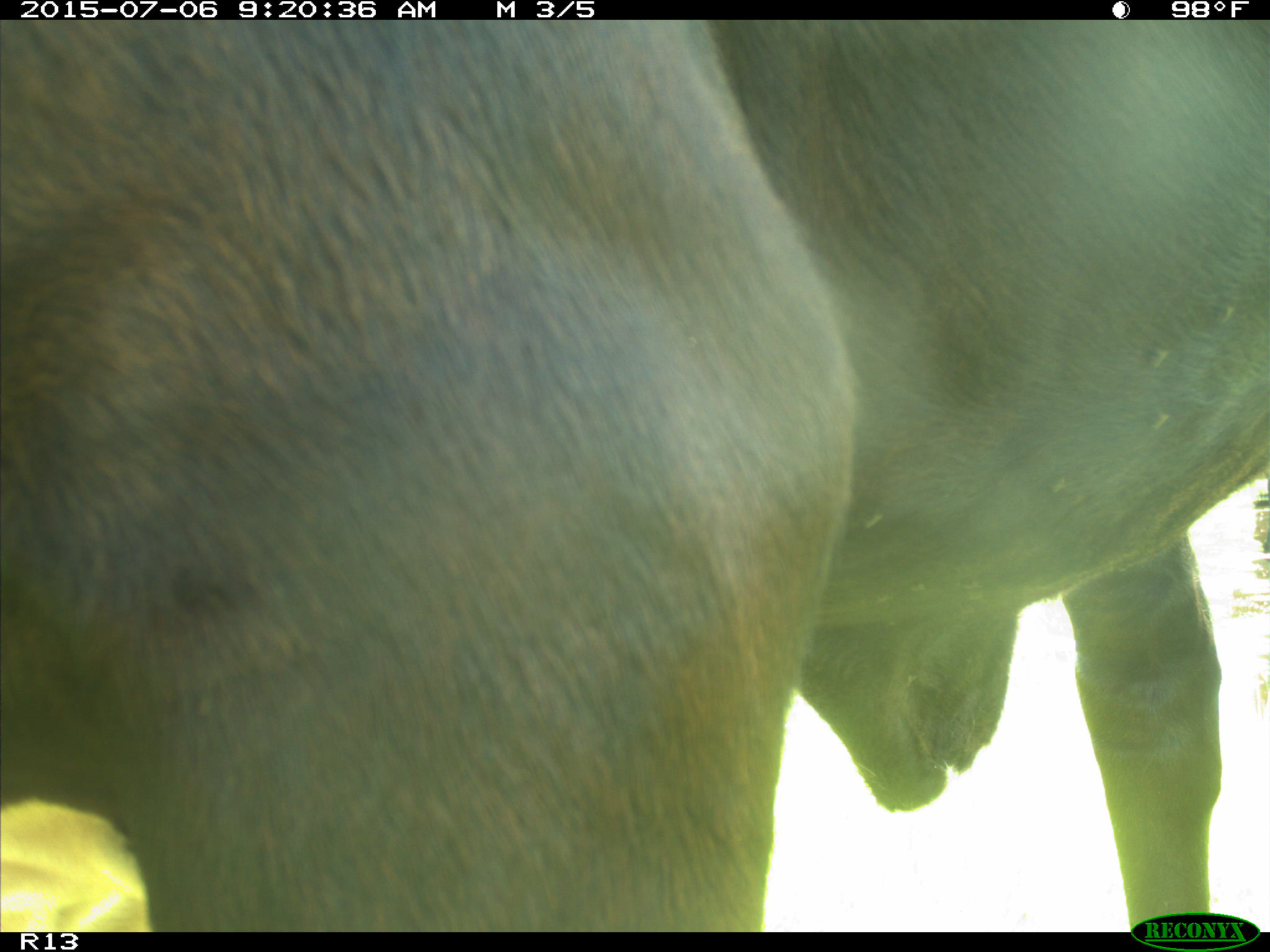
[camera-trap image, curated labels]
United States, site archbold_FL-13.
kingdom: Animalia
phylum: Chordata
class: Mammalia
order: Artiodactyla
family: Bovidae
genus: Bos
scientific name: Bos taurus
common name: domestic cow